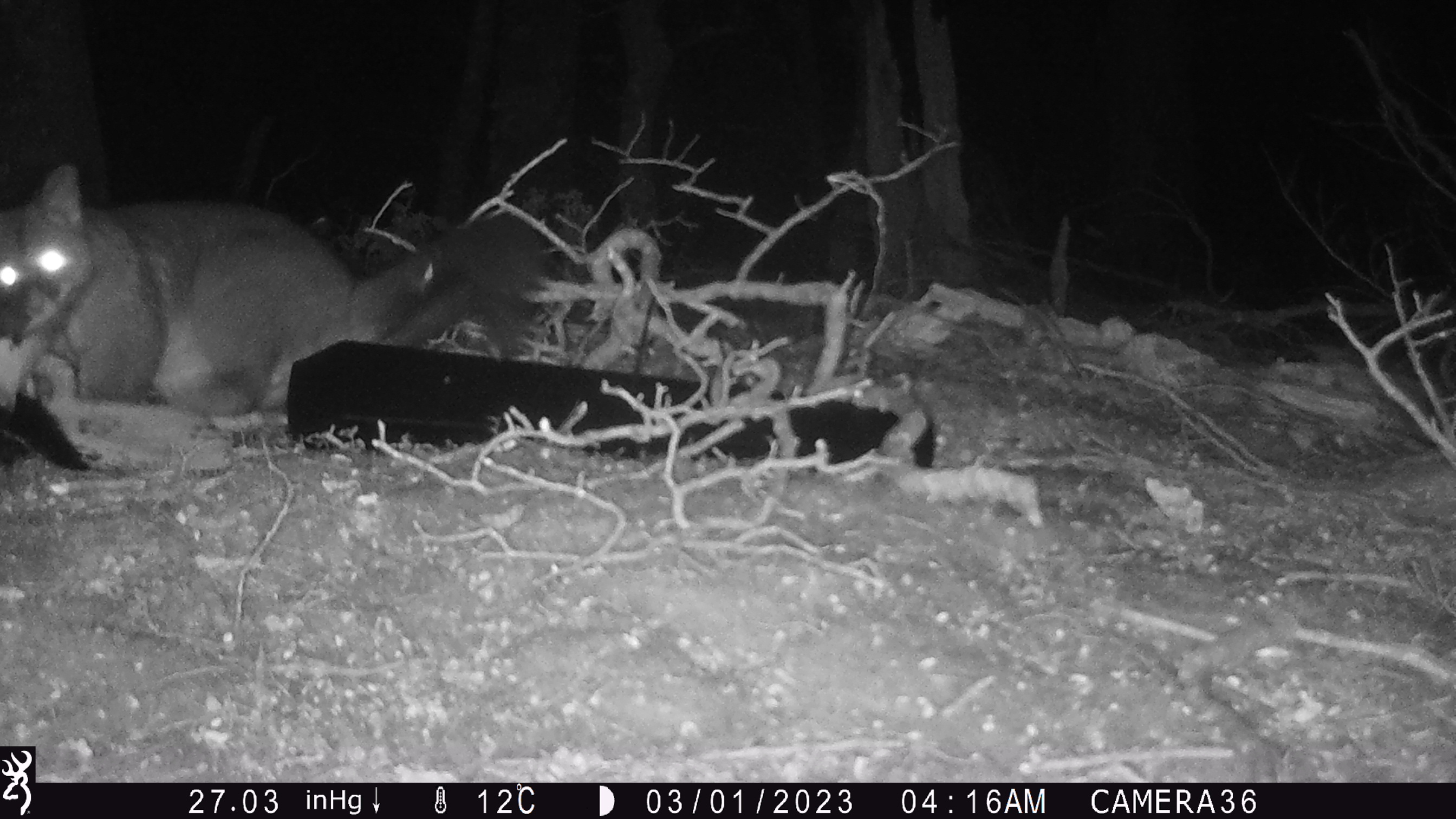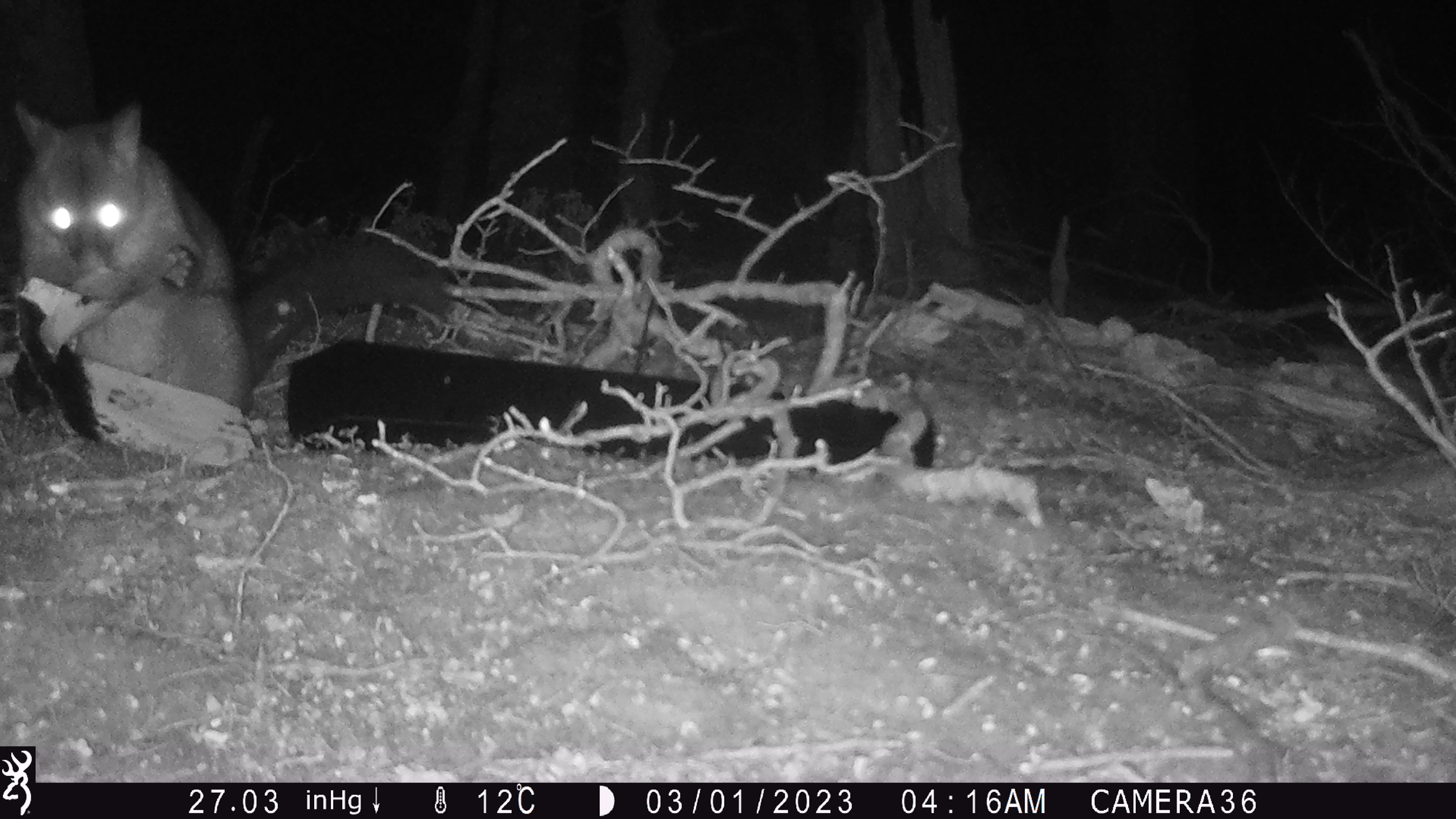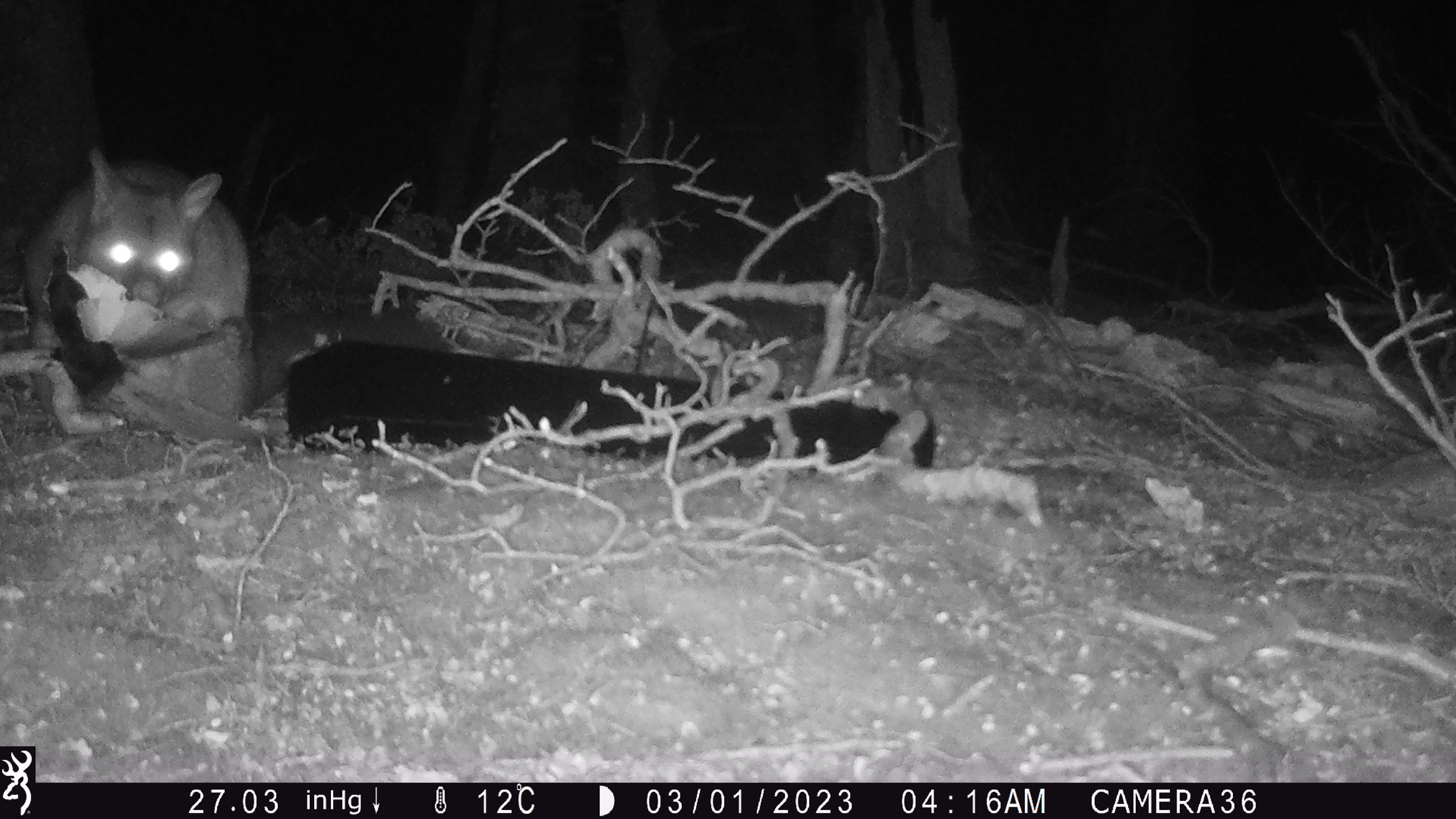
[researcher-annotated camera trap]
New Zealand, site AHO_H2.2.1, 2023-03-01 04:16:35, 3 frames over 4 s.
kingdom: Animalia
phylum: Chordata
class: Mammalia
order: Carnivora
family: Mustelidae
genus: Mustela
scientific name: Mustela erminea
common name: stoat